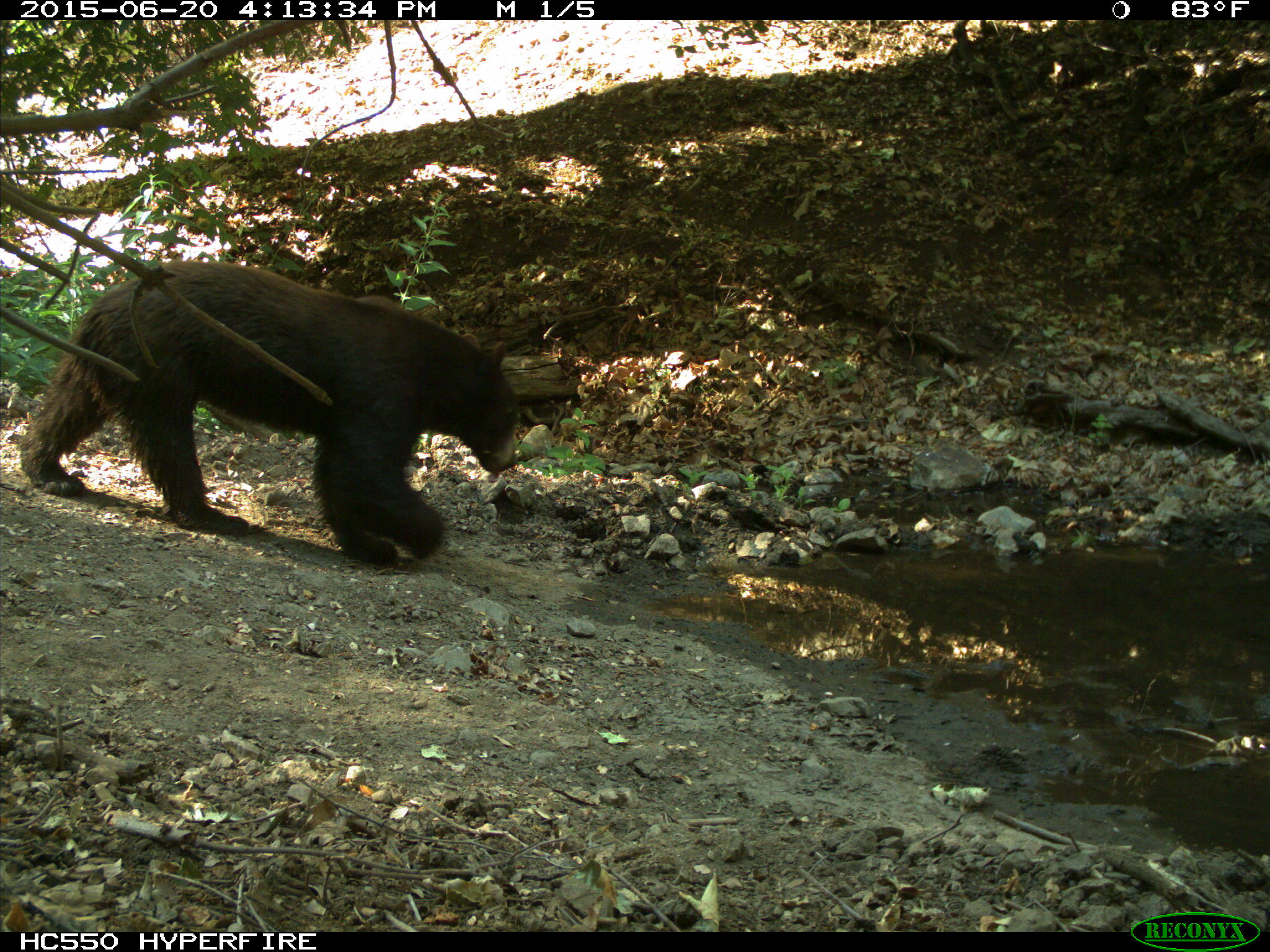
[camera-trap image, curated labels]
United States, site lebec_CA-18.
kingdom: Animalia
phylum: Chordata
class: Mammalia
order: Carnivora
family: Ursidae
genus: Ursus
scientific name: Ursus americanus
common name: american black bear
Ursus americanus (american black bear).